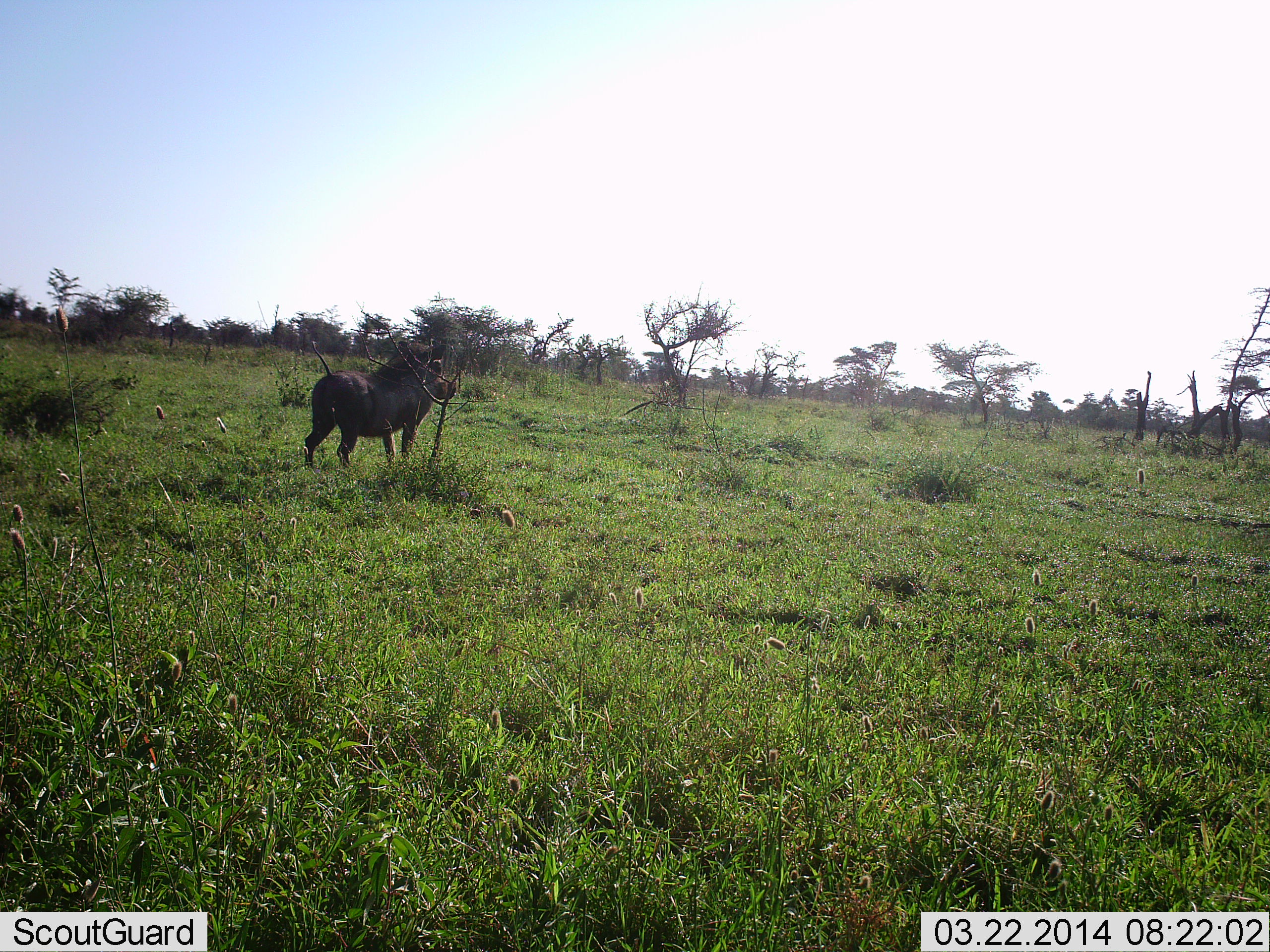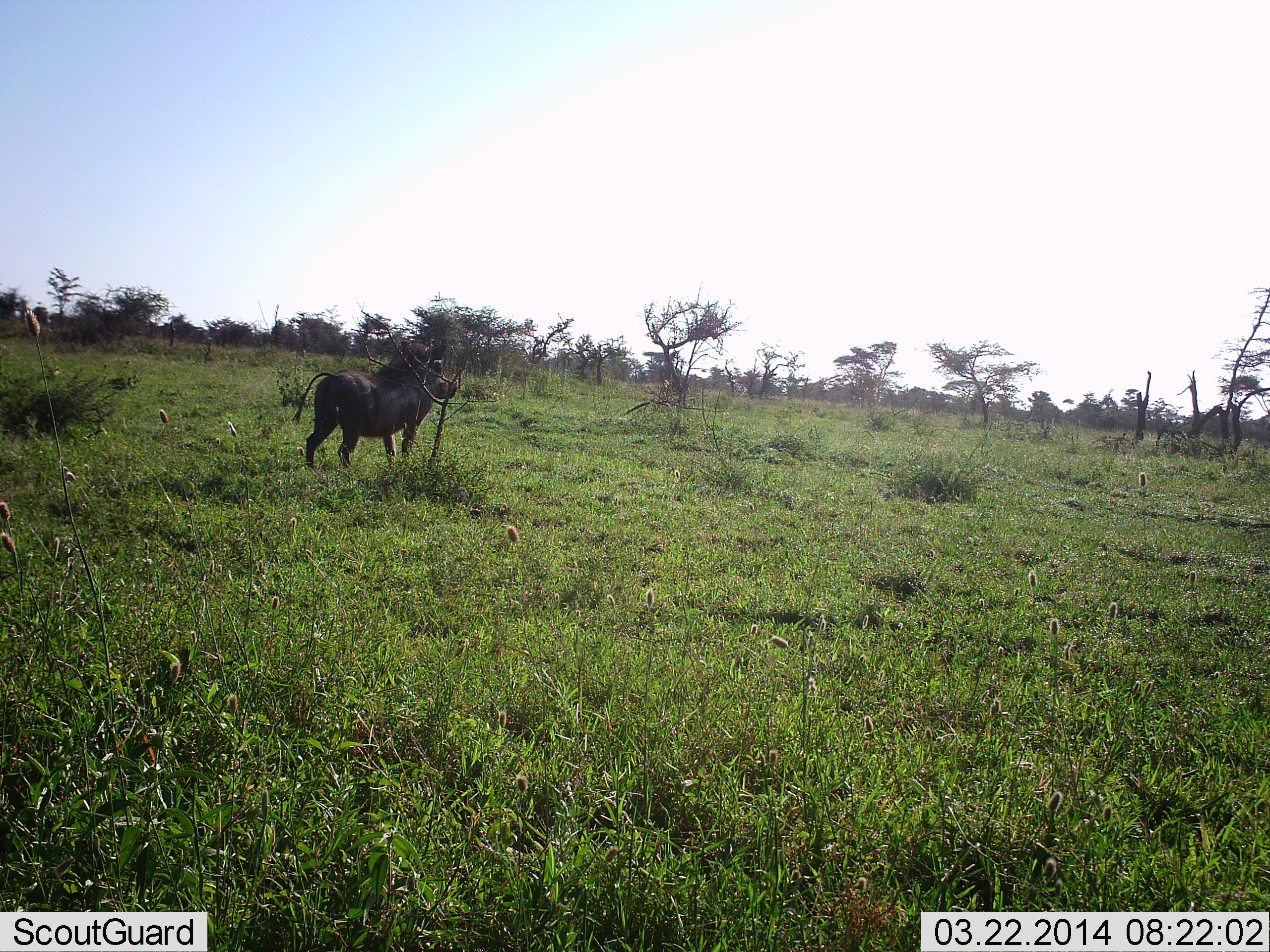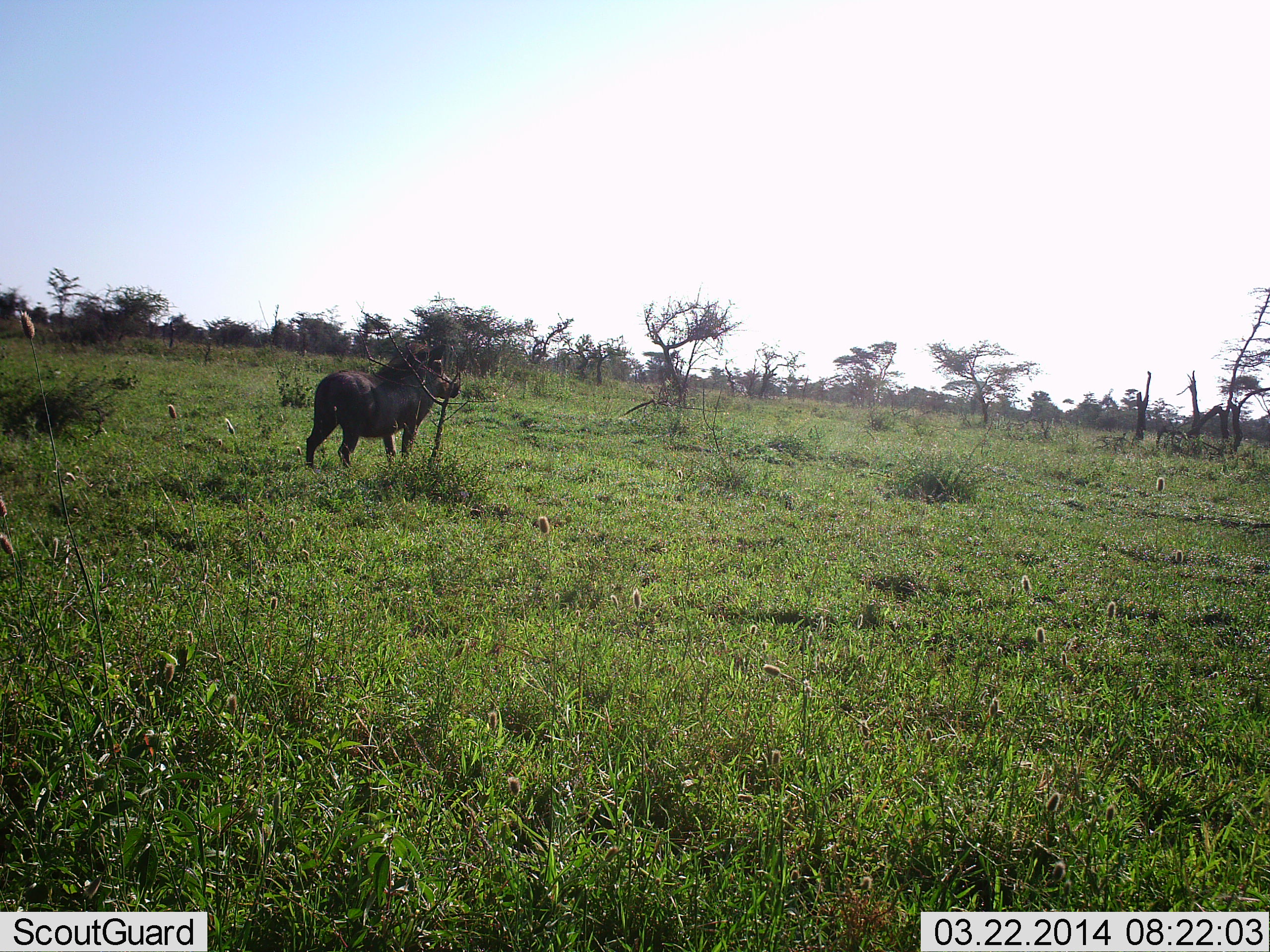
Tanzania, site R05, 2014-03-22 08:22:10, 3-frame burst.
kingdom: Animalia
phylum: Chordata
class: Mammalia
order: Artiodactyla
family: Suidae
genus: Phacochoerus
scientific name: Phacochoerus africanus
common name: warthog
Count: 1.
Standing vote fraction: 100%.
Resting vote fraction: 0%.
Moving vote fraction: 0%.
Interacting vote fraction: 0%.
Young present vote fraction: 0%.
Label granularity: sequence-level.